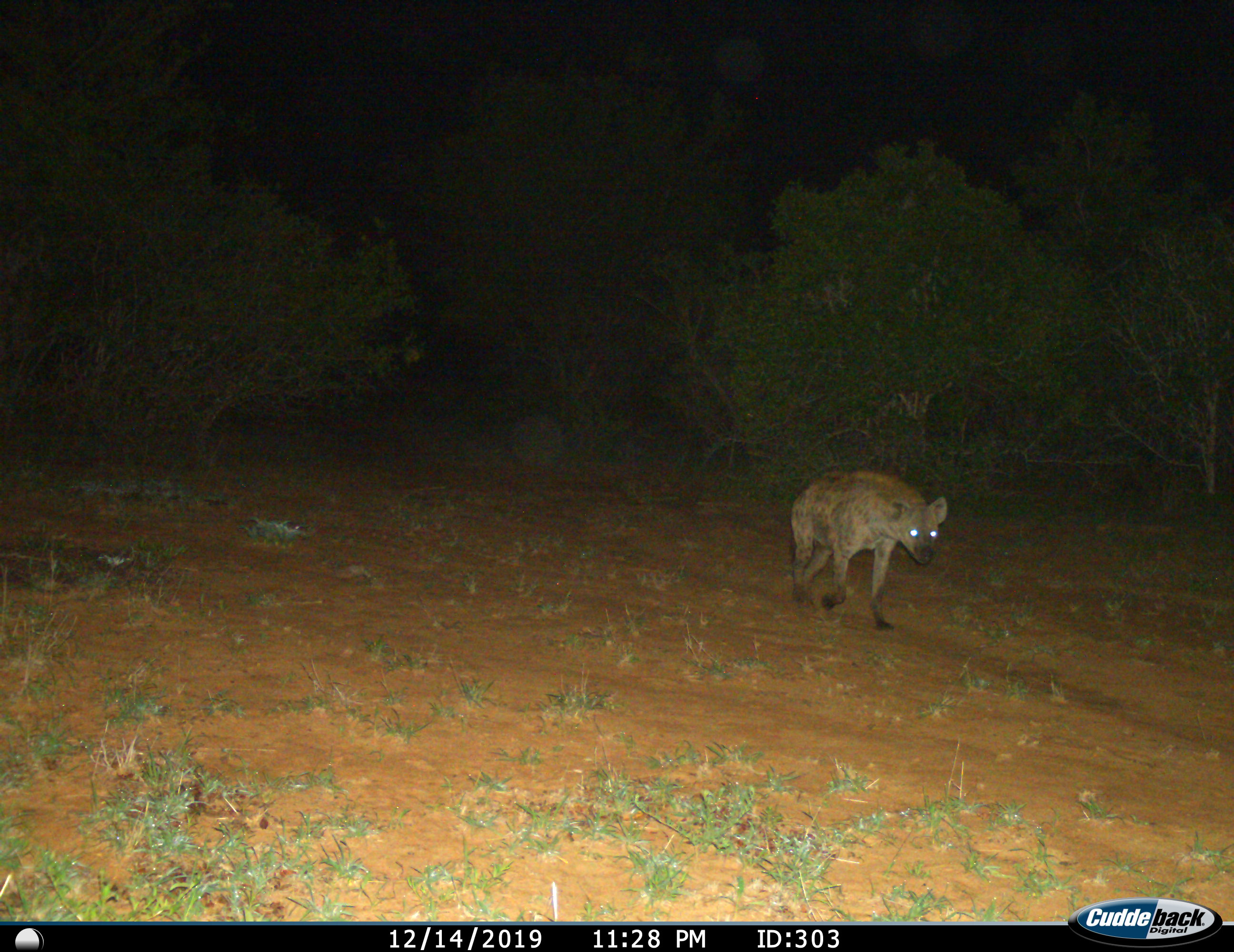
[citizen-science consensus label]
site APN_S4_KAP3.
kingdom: Animalia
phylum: Chordata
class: Mammalia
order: Carnivora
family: Hyaenidae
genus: Crocuta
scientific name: Crocuta crocuta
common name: spotted hyena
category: hyenaspotted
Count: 1.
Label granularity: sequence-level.